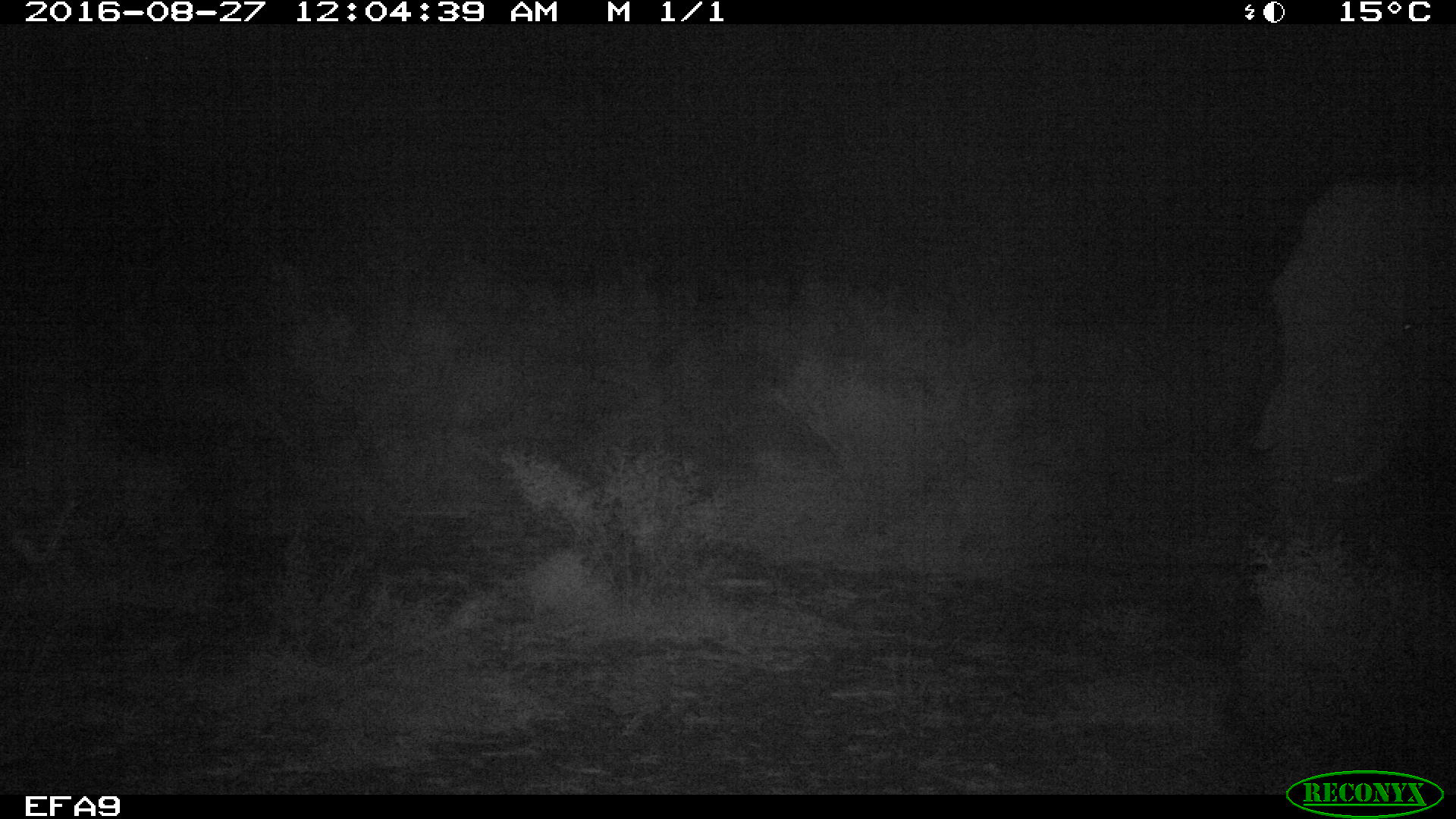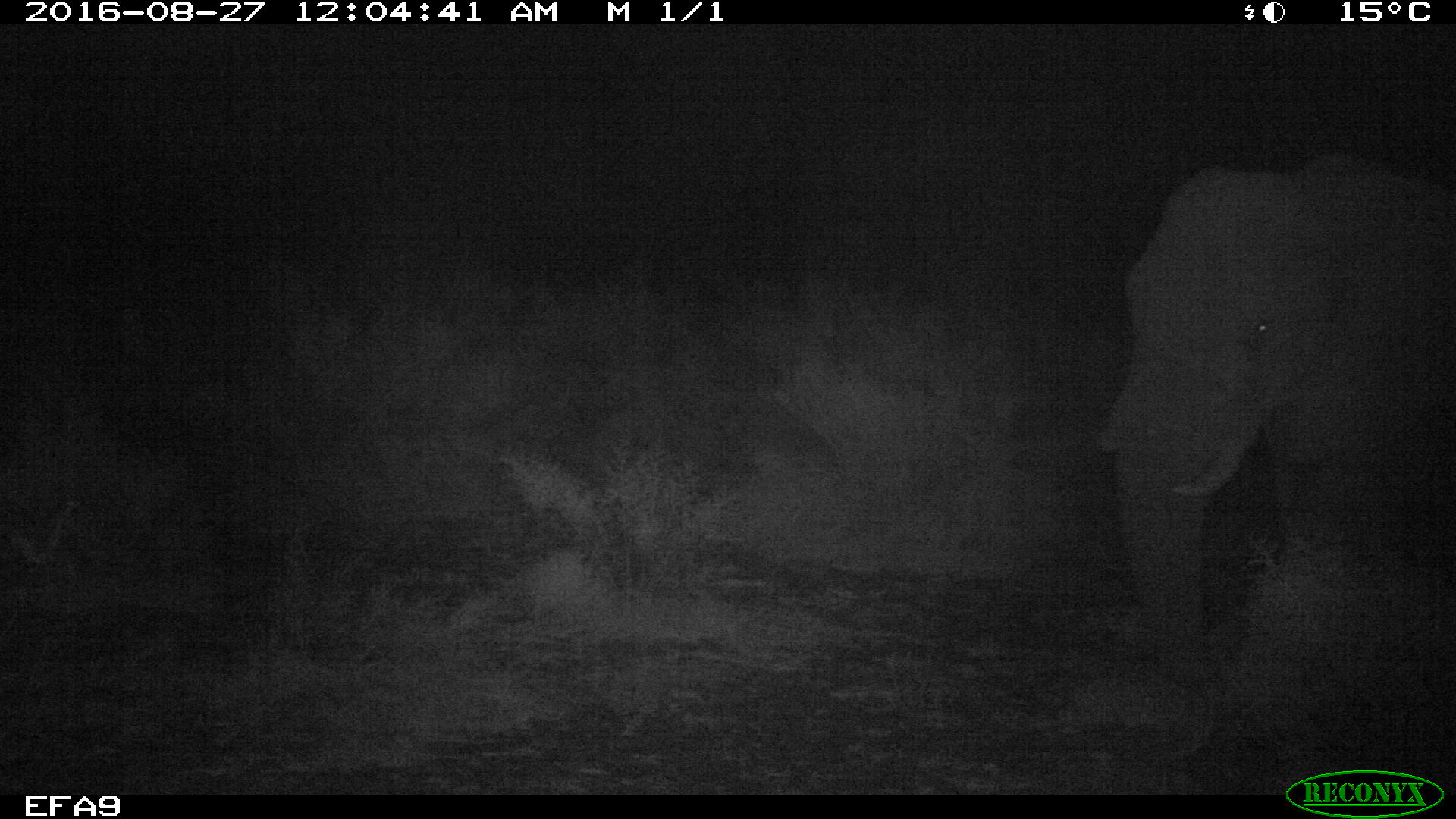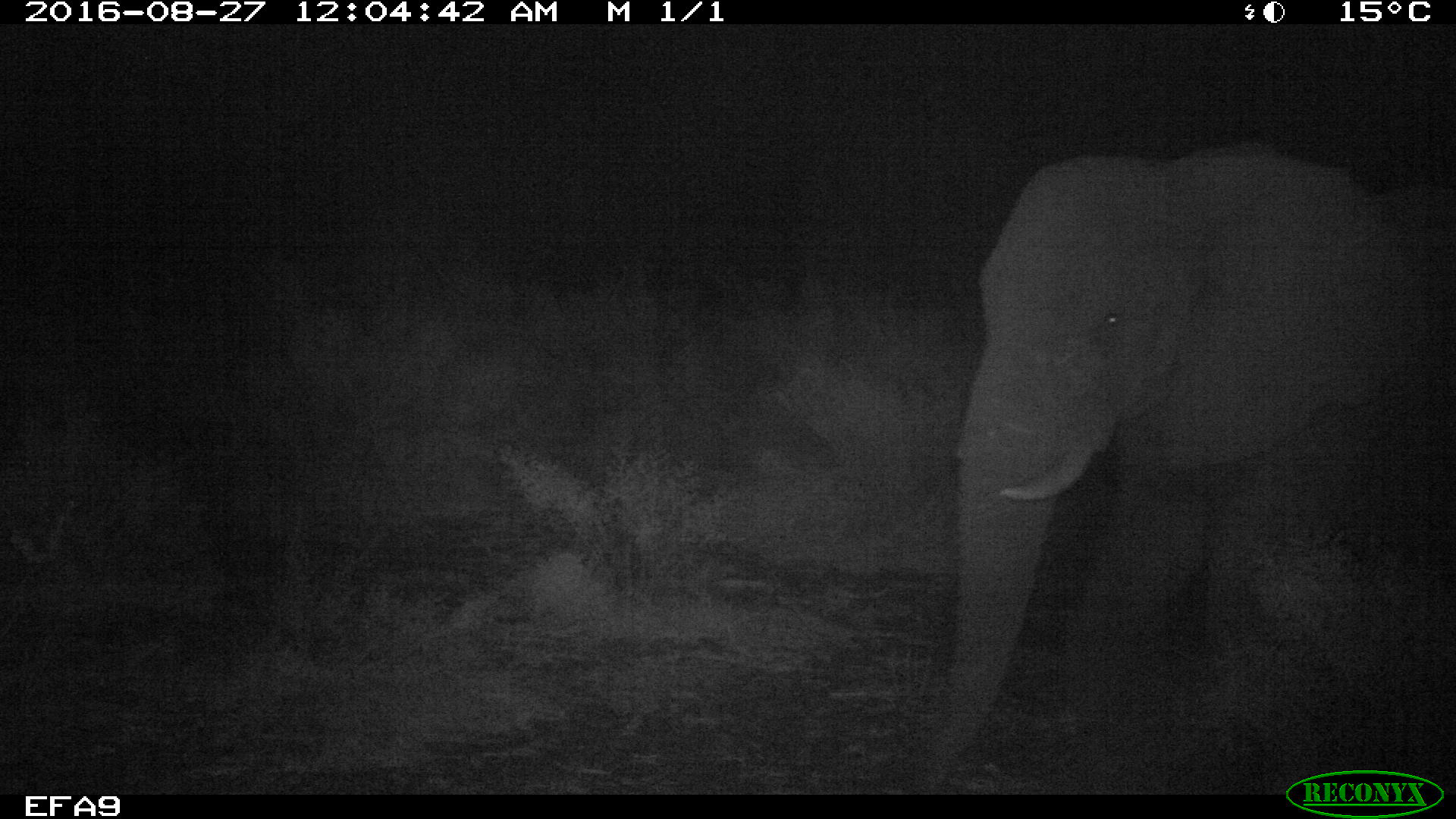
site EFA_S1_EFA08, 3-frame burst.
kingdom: Animalia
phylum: Chordata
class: Mammalia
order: Proboscidea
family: Elephantidae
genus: Loxodonta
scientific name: Loxodonta africana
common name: african bush elephant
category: elephant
Elephant (african bush elephant) (Loxodonta africana), count 1. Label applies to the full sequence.